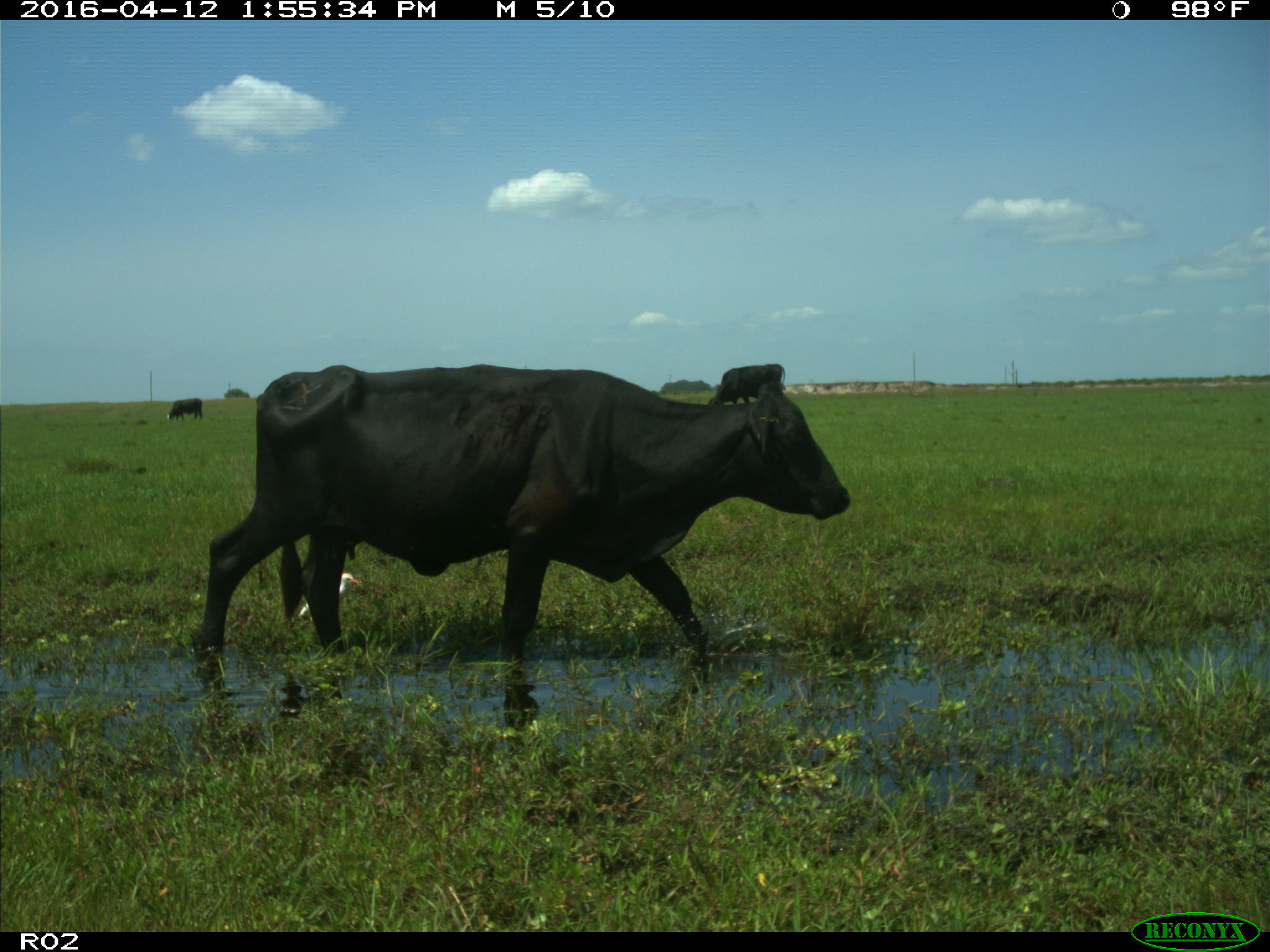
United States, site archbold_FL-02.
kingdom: Animalia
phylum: Chordata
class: Mammalia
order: Artiodactyla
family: Bovidae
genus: Bos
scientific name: Bos taurus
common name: domestic cow